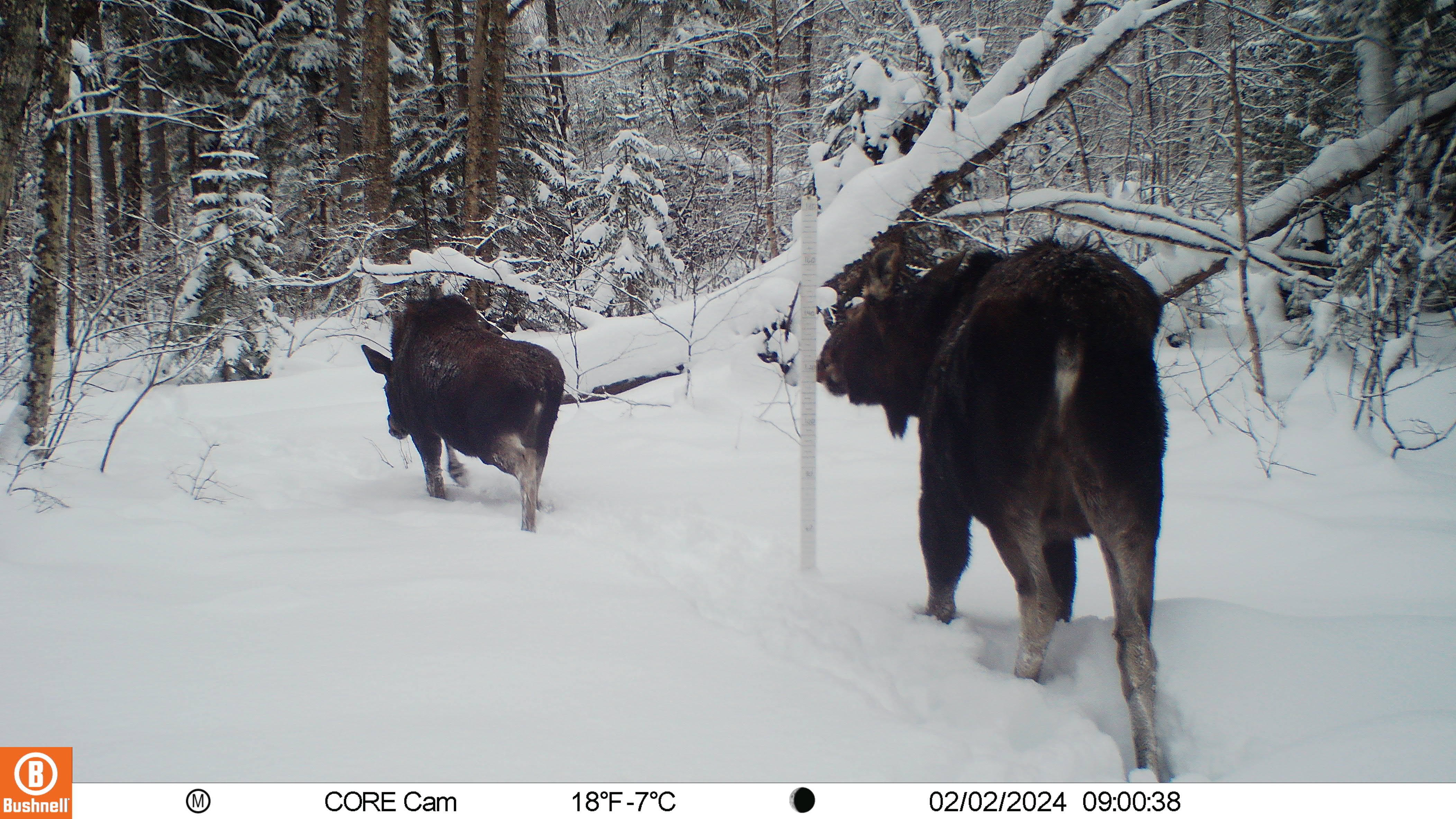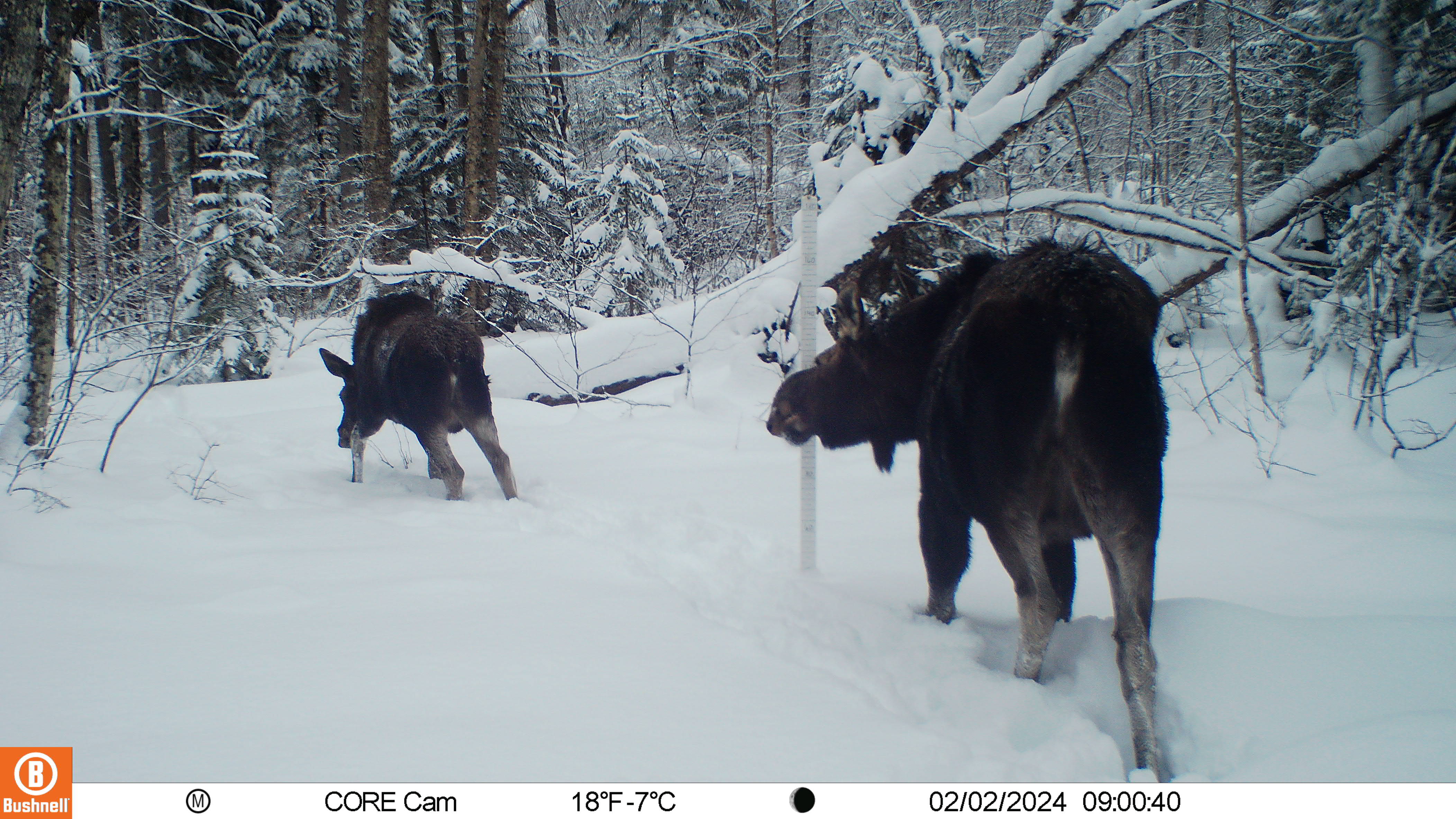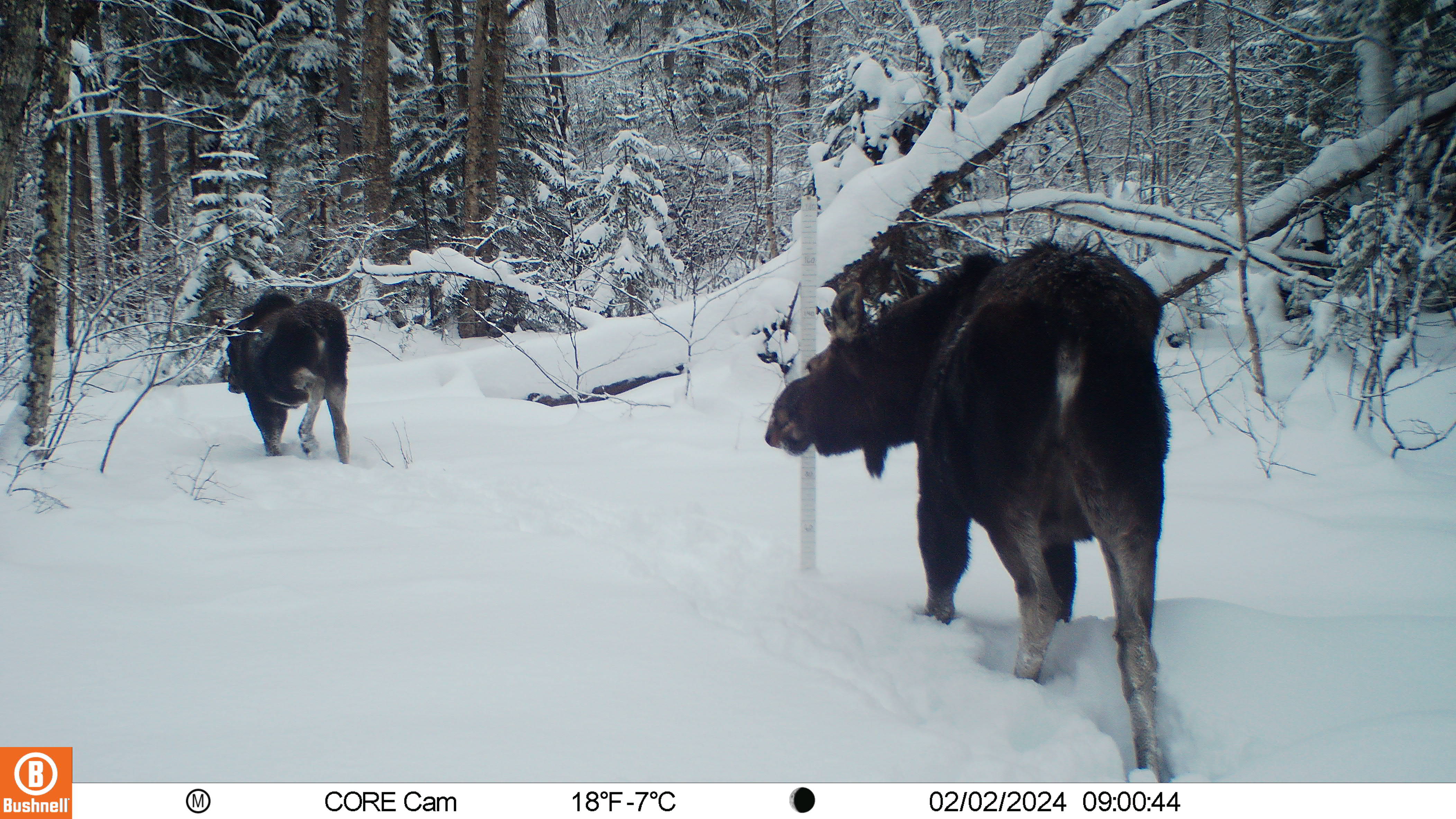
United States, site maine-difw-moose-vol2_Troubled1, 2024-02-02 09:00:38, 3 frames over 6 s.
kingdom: Animalia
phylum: Chordata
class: Mammalia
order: Artiodactyla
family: Cervidae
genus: Alces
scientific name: Alces alces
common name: moose